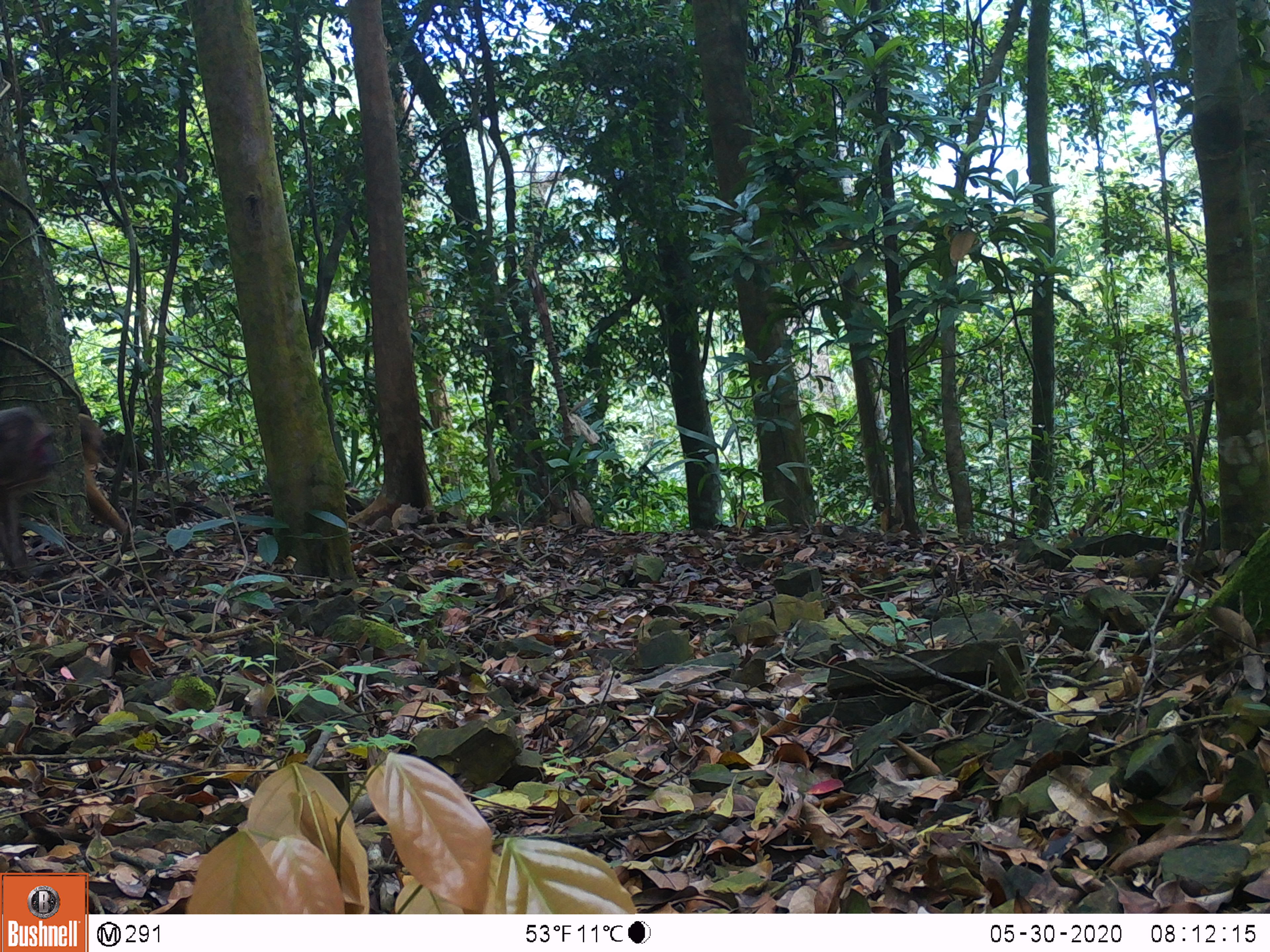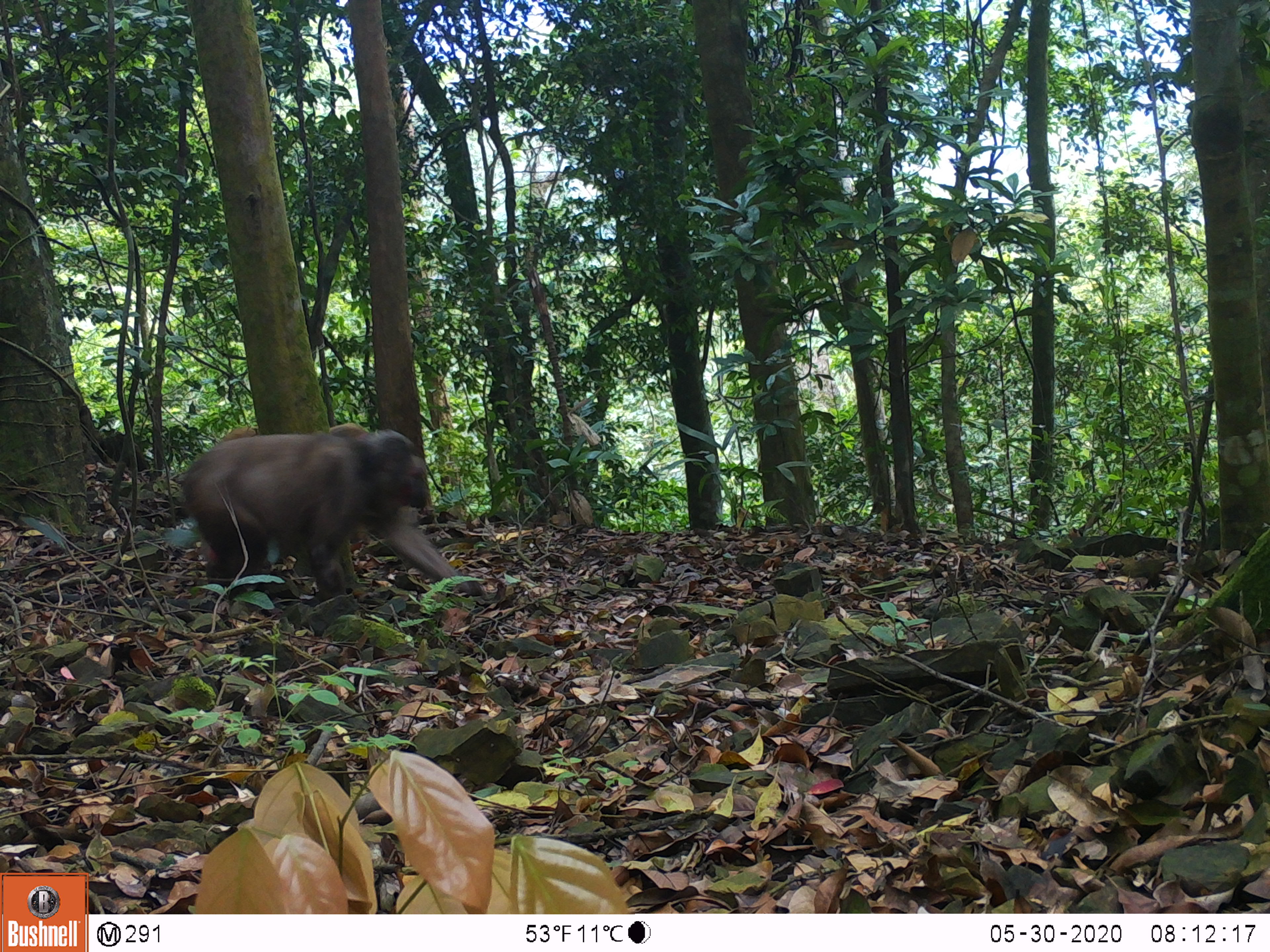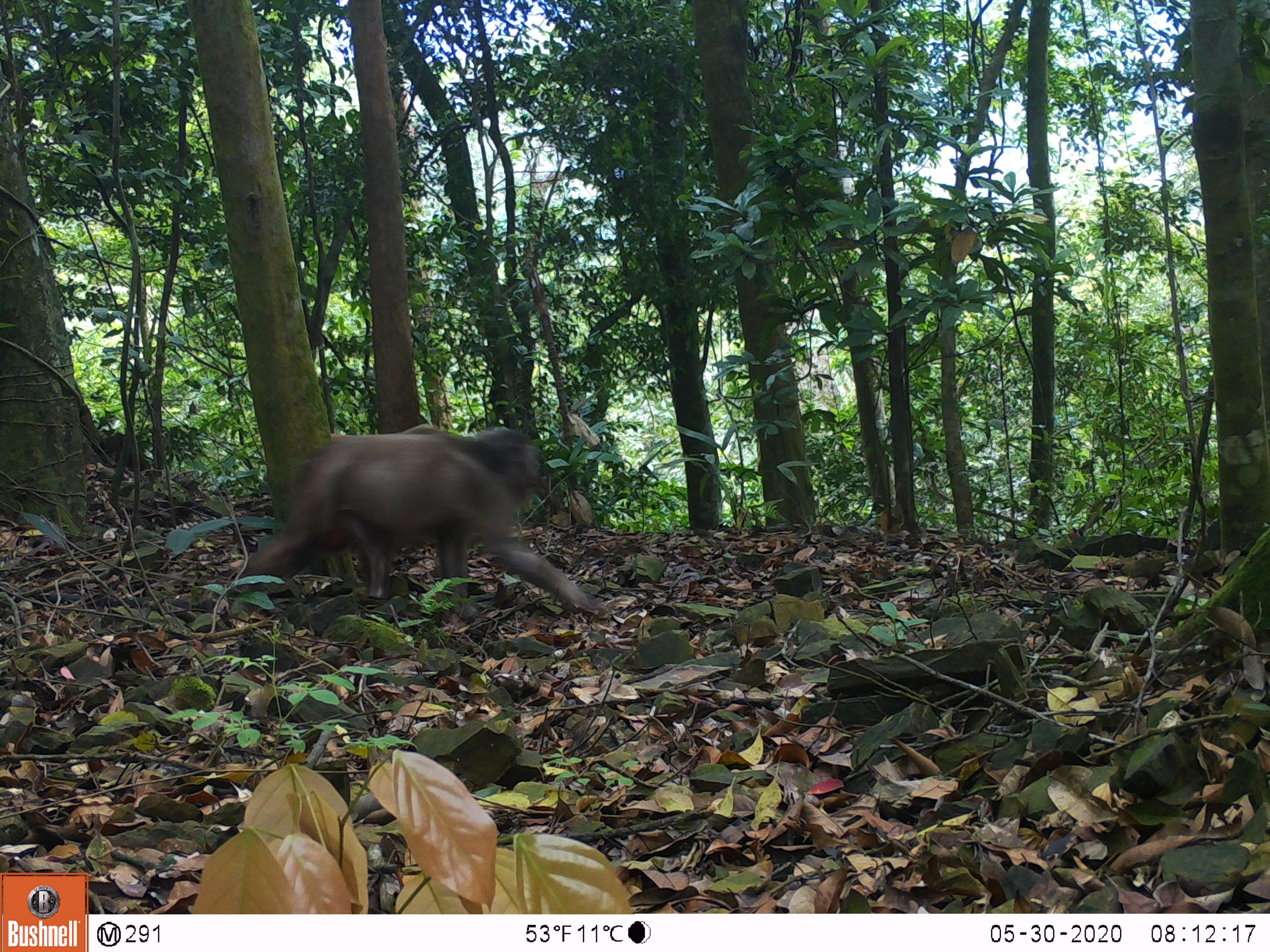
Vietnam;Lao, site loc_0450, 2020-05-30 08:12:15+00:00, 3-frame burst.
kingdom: Animalia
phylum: Chordata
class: Mammalia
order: Primates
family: Cercopithecidae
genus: Macaca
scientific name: Macaca arctoides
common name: stump-tailed macaque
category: stump tailed macaque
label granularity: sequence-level